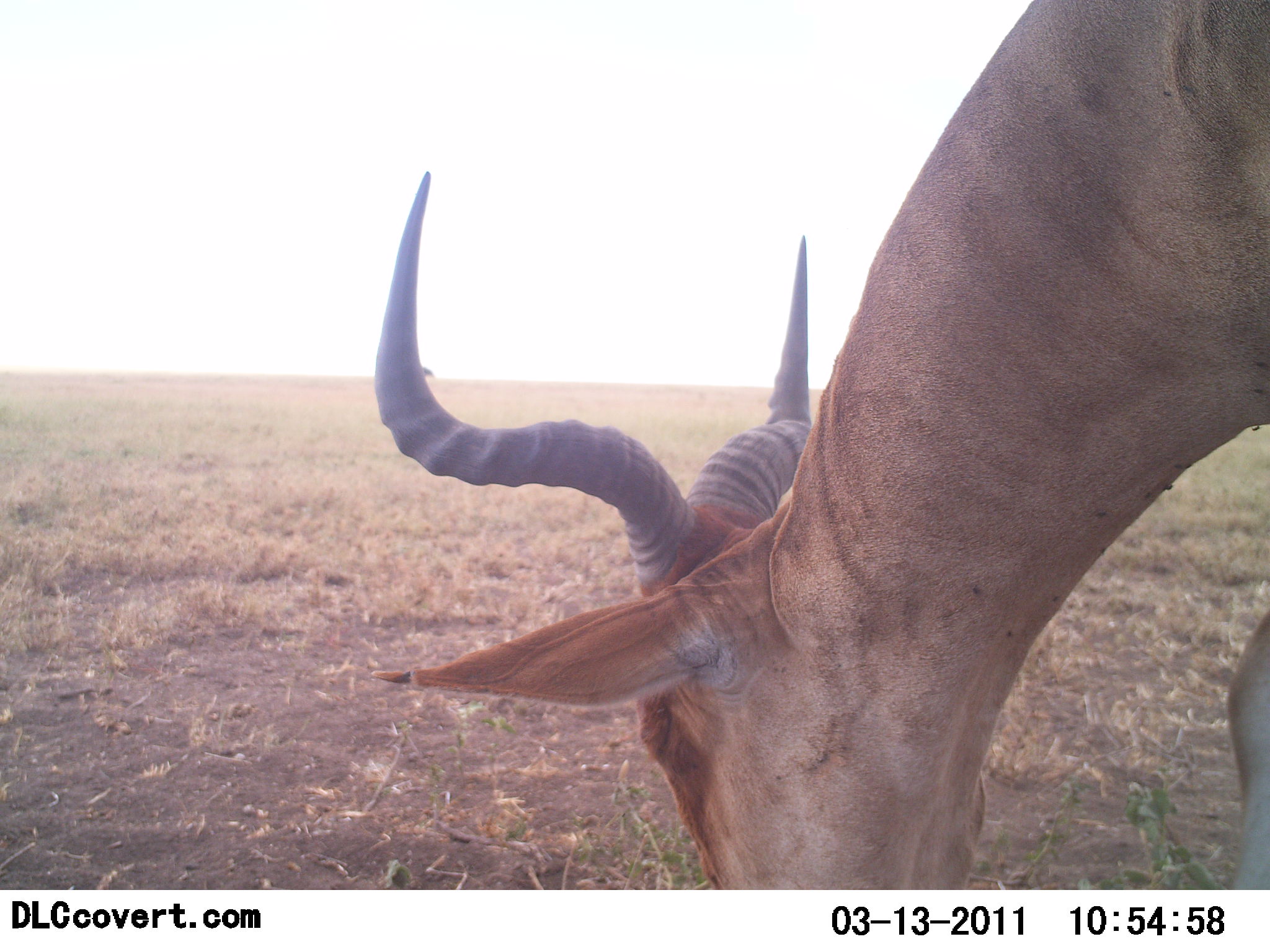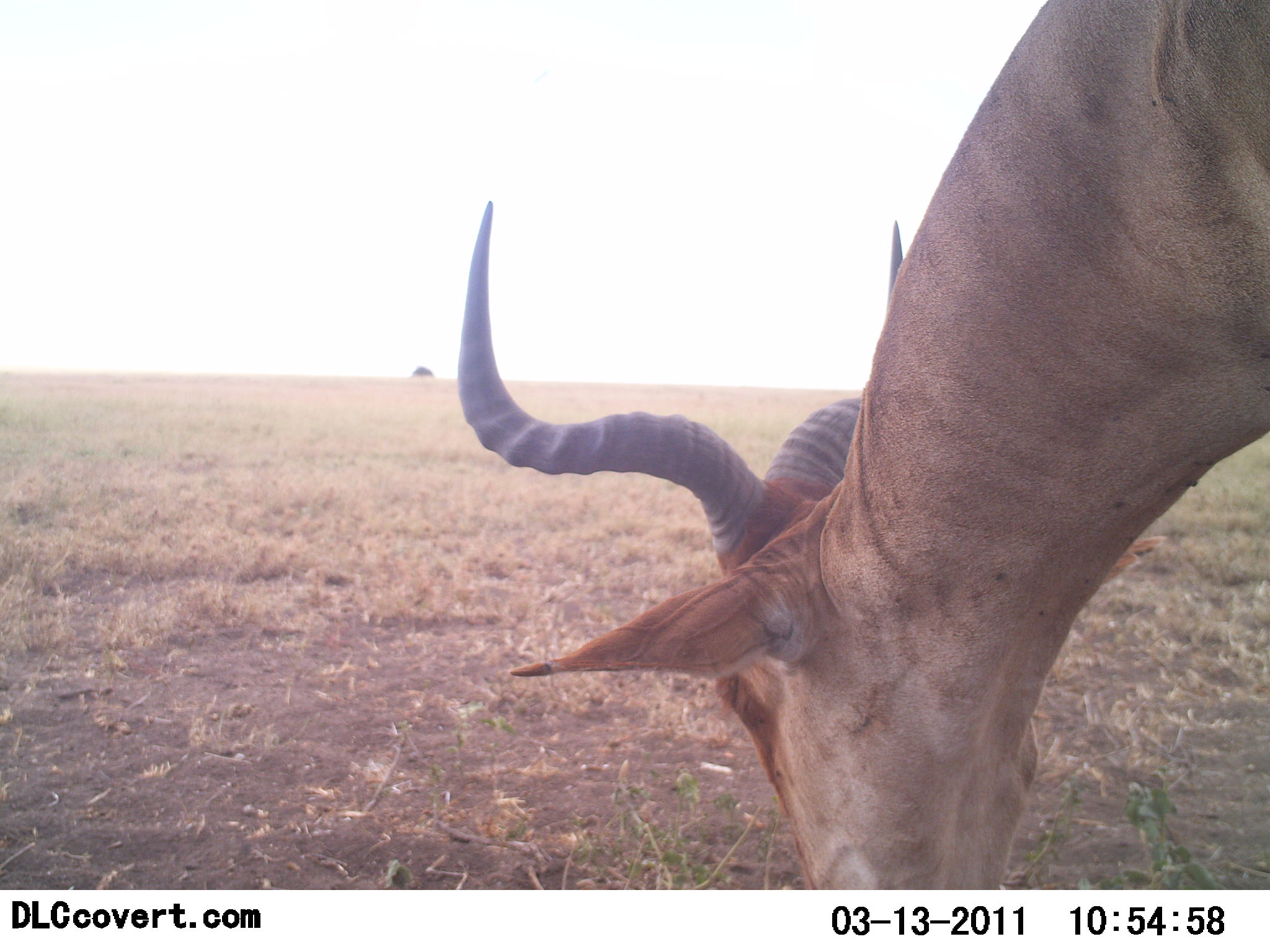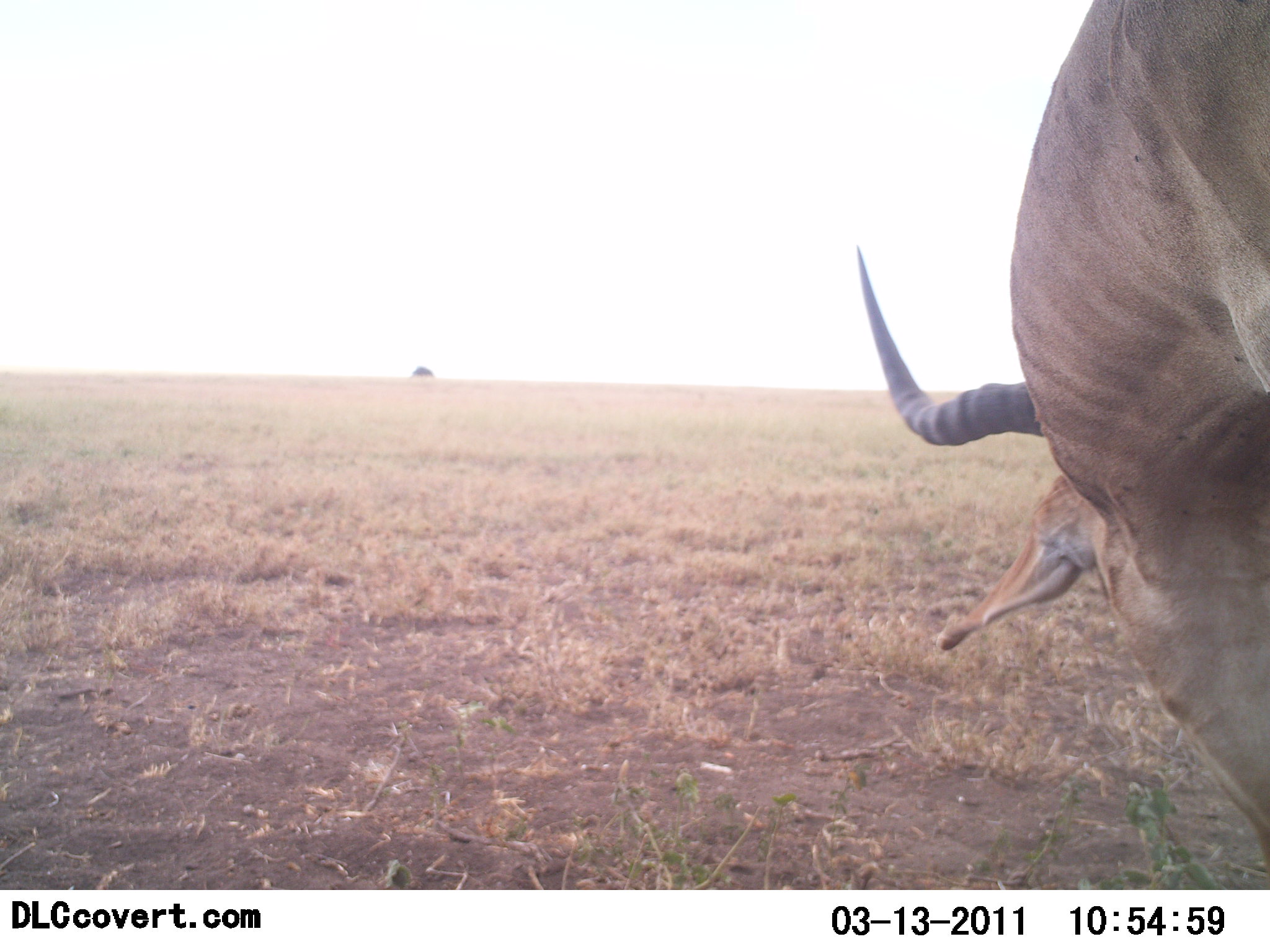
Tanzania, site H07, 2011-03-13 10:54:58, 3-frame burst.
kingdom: Animalia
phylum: Chordata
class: Mammalia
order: Artiodactyla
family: Bovidae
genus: Alcelaphus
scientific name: Alcelaphus buselaphus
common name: hartebeest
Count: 1.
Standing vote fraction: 18%.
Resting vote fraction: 0%.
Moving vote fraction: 9%.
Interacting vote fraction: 0%.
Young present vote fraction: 0%.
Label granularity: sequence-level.